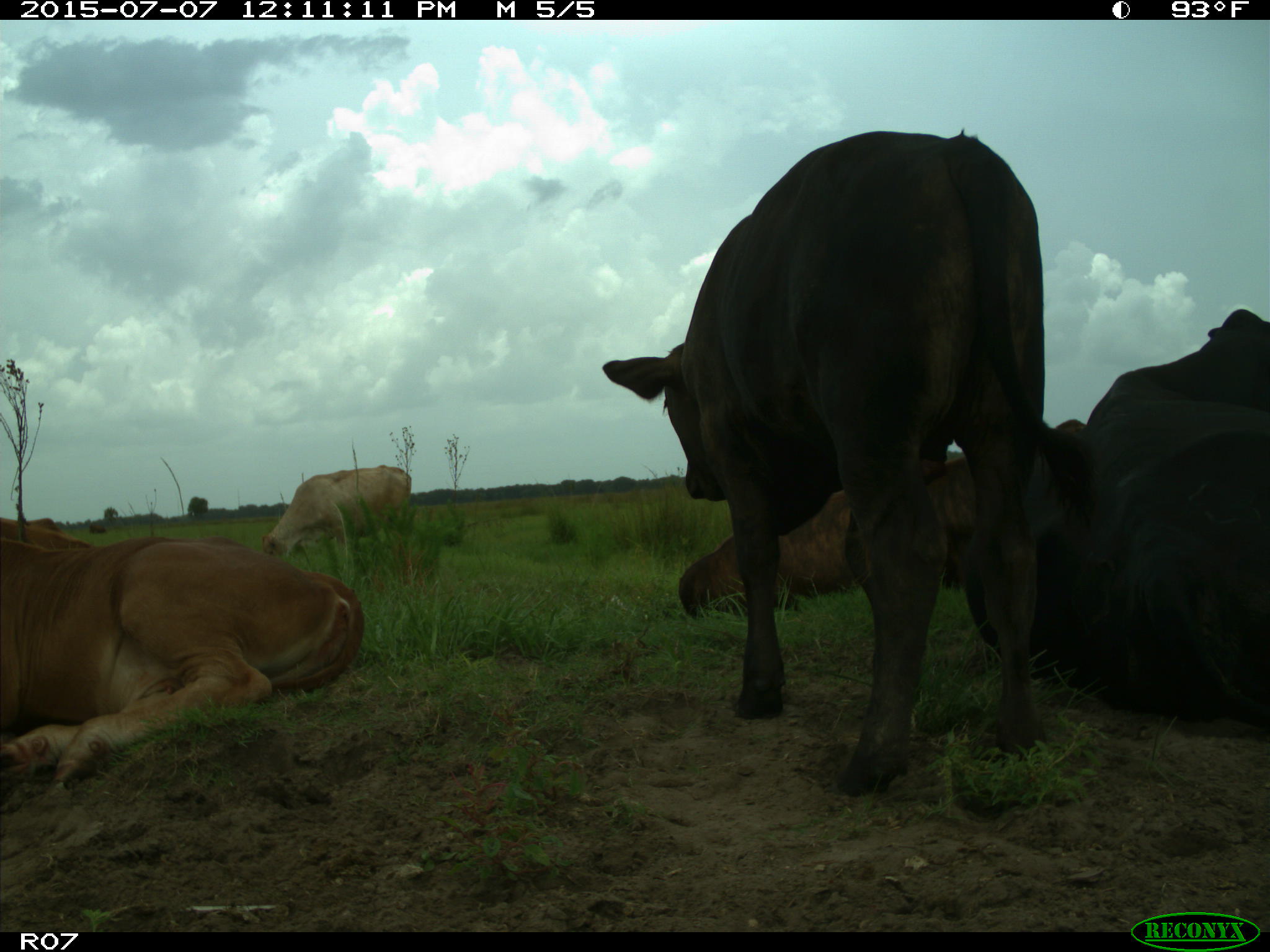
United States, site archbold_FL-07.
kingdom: Animalia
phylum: Chordata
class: Mammalia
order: Artiodactyla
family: Bovidae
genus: Bos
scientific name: Bos taurus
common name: domestic cow